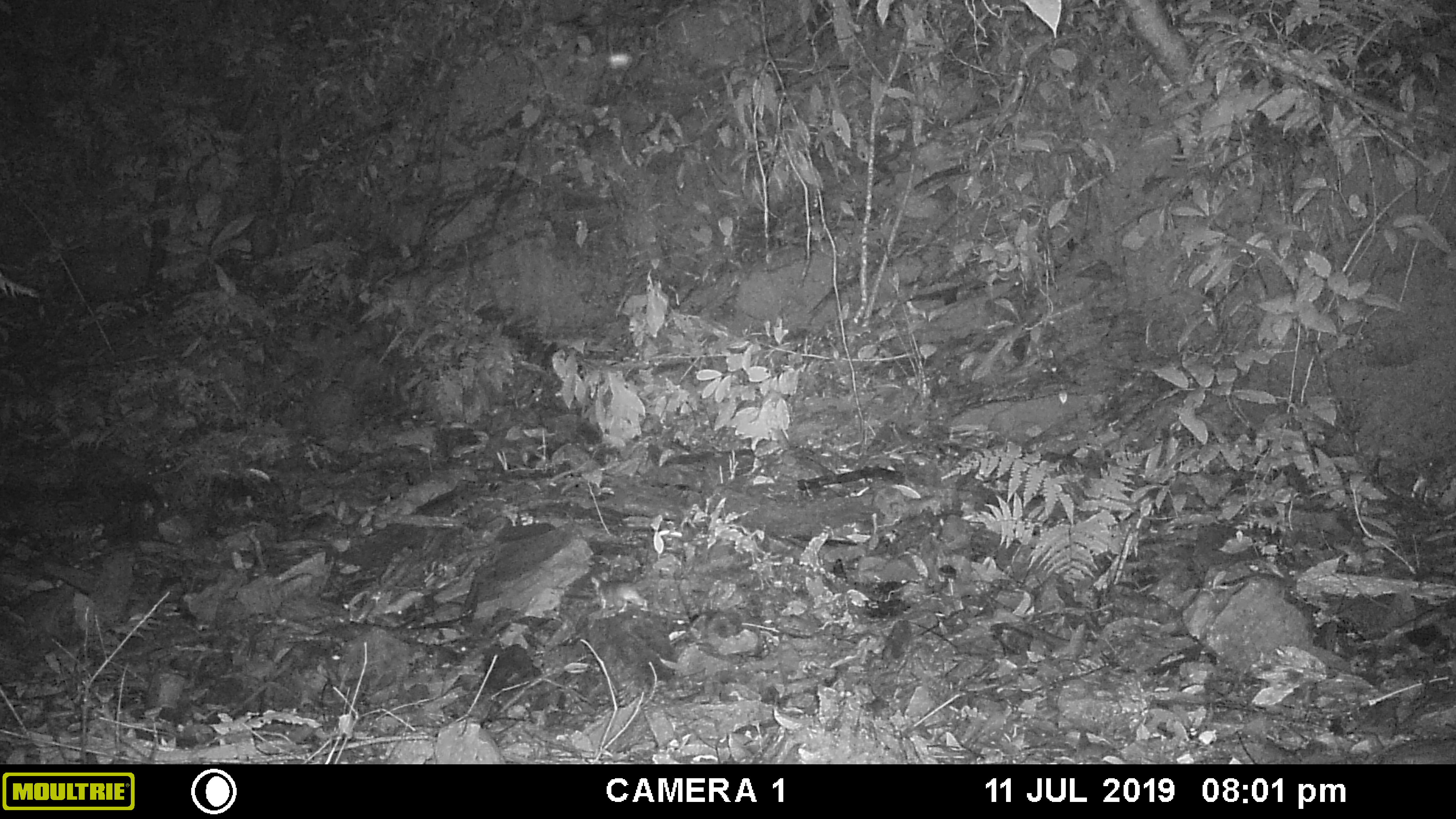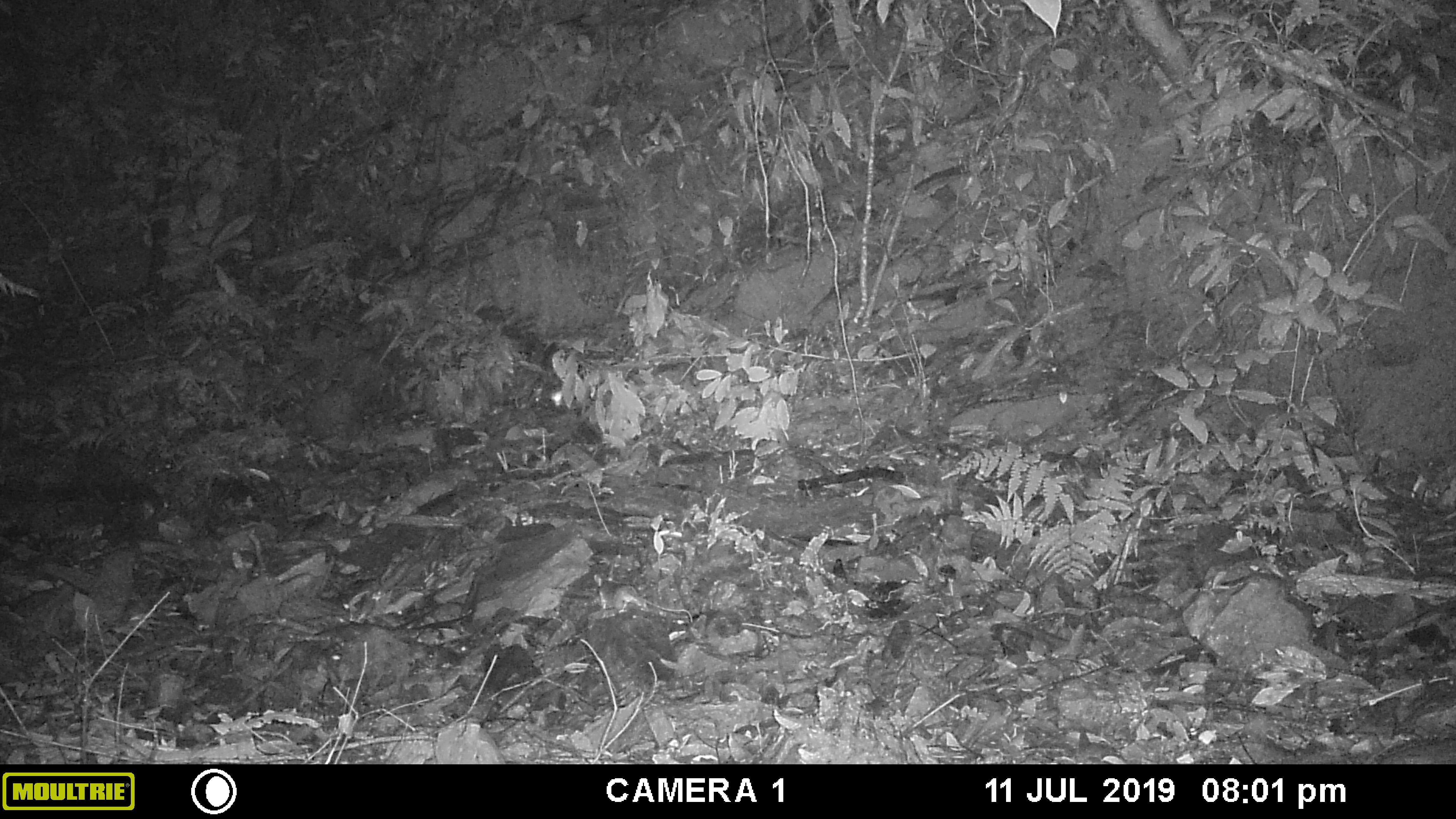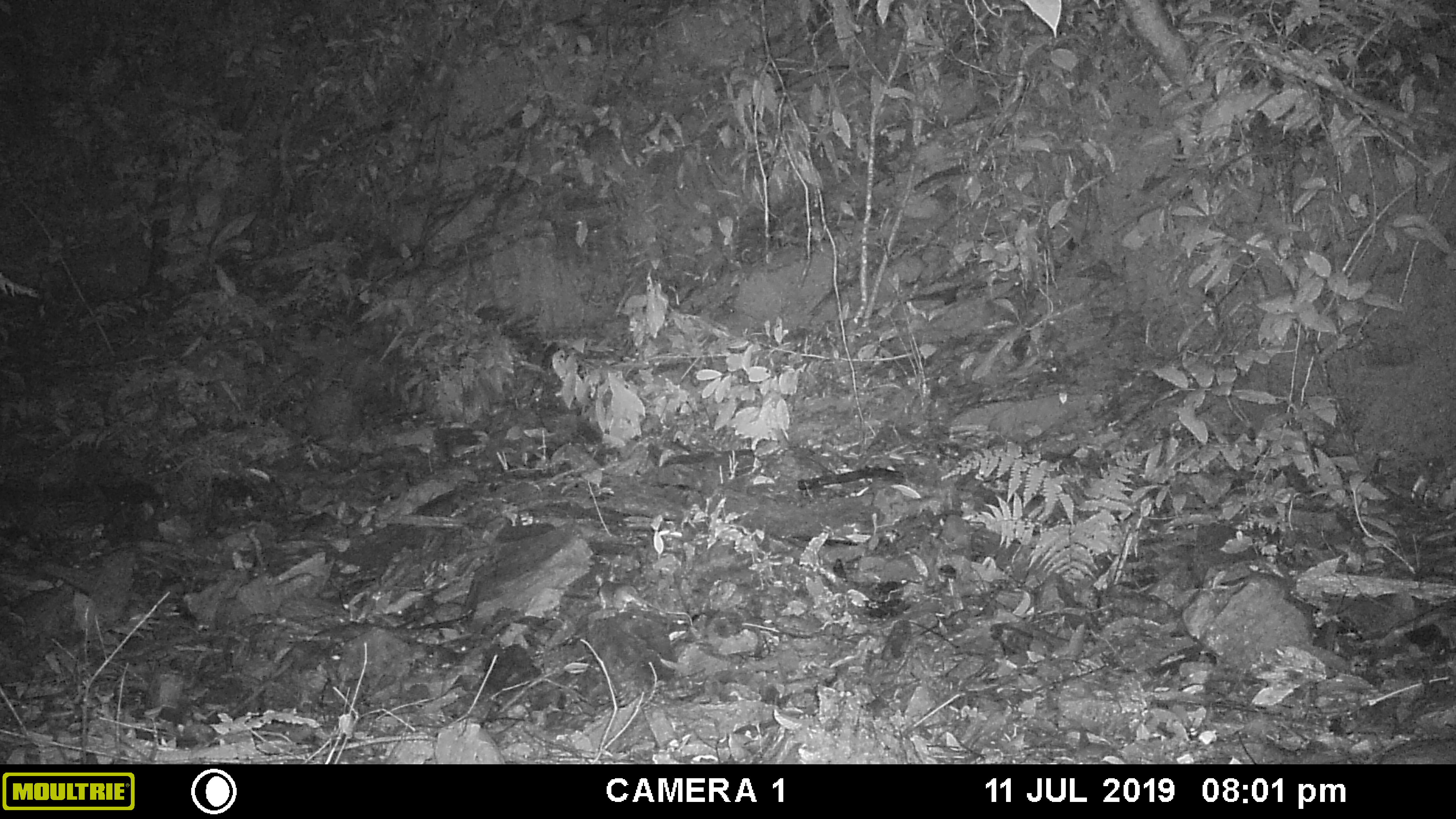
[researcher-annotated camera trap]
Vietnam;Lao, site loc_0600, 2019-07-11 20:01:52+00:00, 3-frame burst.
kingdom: Animalia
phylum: Chordata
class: Mammalia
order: Rodentia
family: Muridae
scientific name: Muridae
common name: old-world mice and rats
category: unidentified murid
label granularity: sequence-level